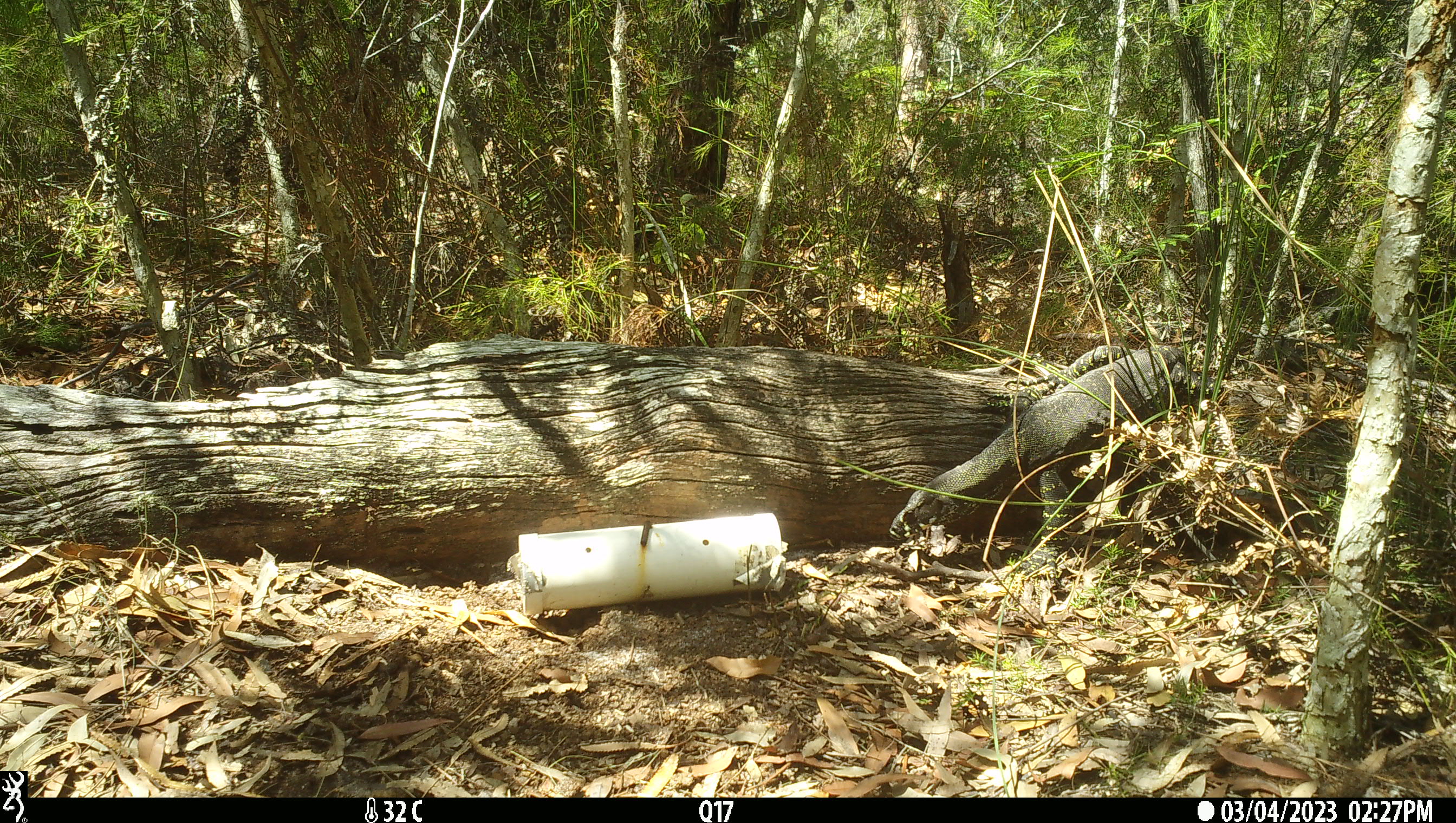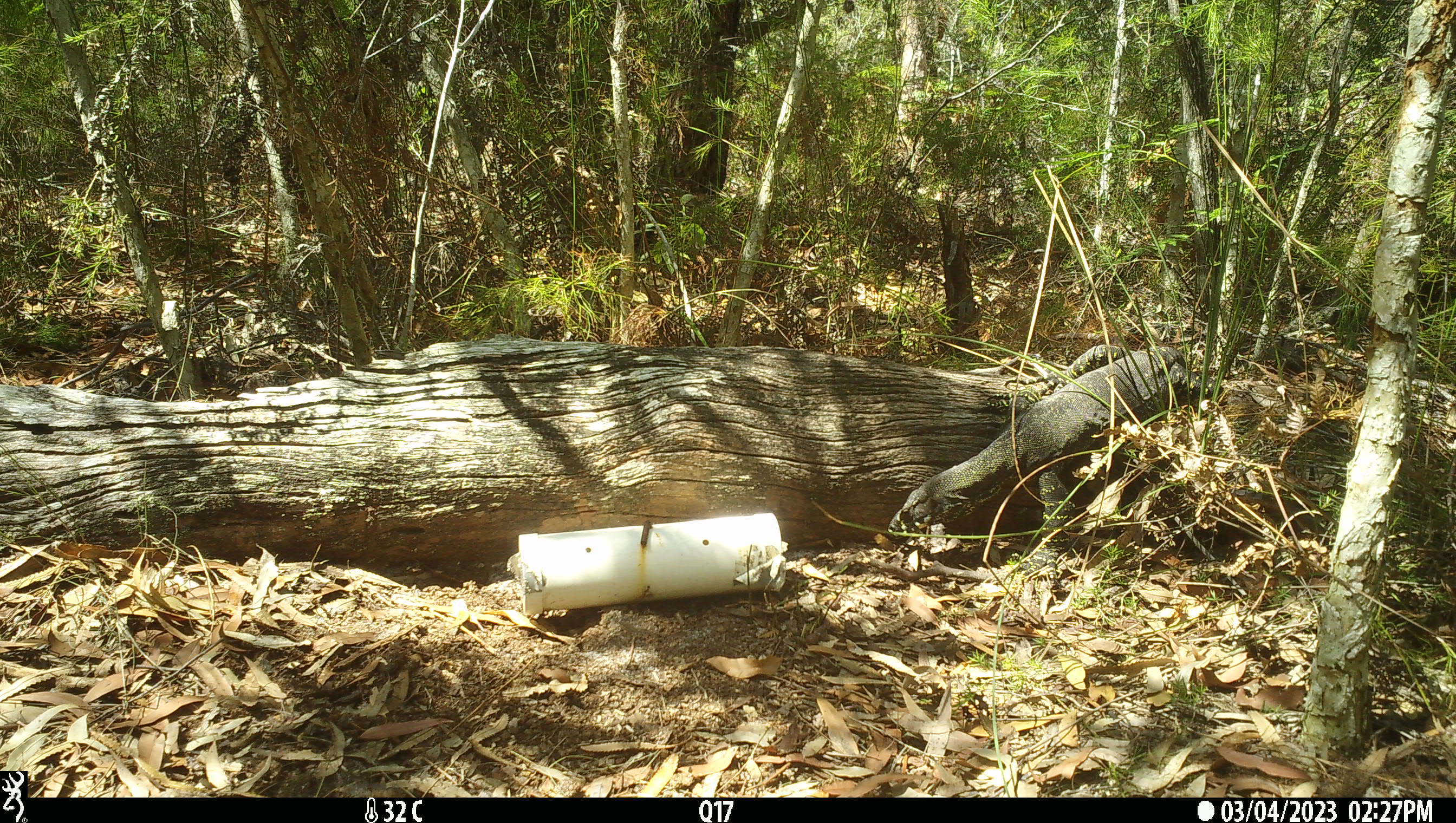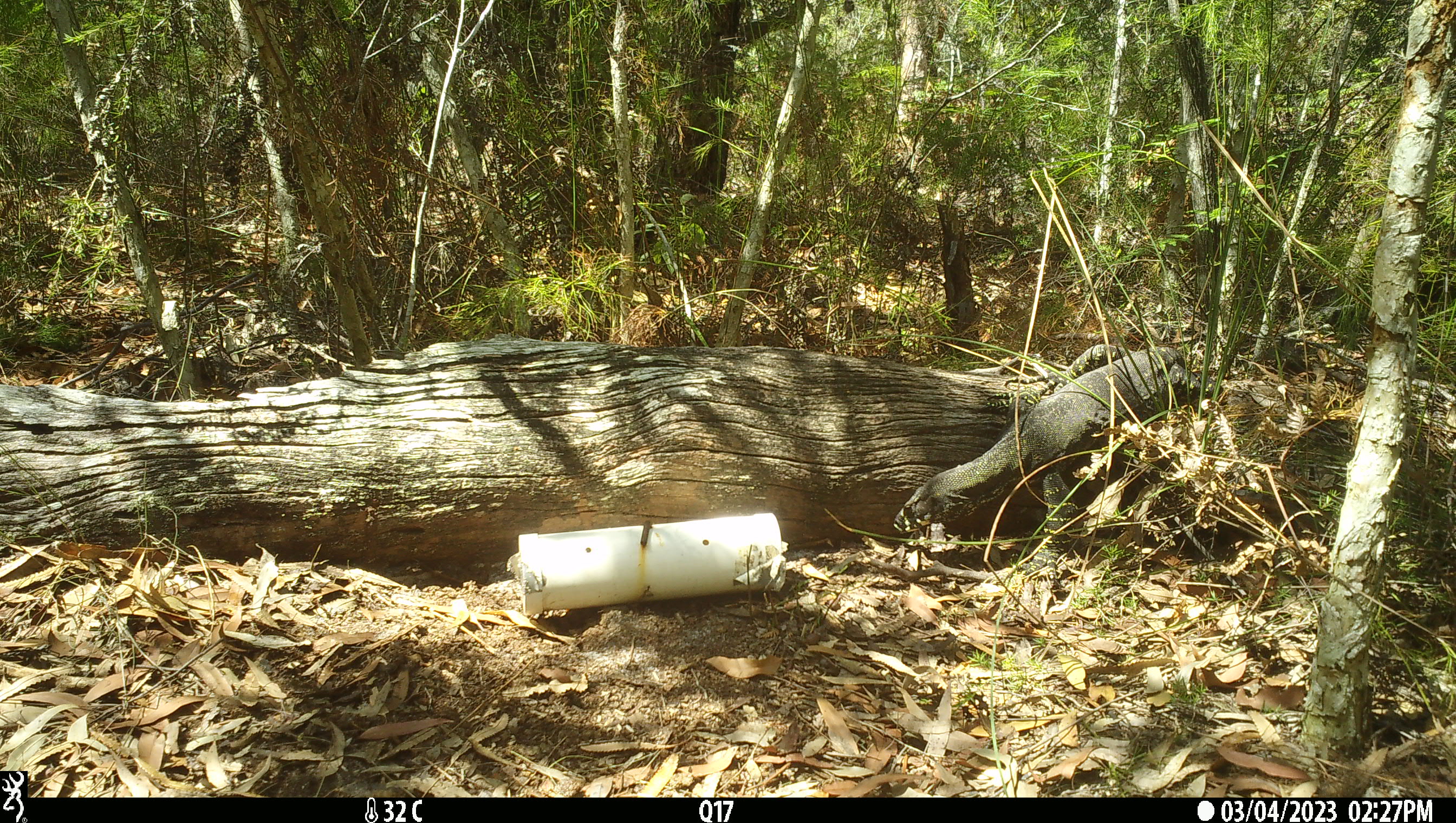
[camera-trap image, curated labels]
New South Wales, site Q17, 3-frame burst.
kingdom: Animalia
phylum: Chordata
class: Reptilia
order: Squamata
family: Varanidae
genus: Varanus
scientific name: Varanus varius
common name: lace monitor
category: goanna